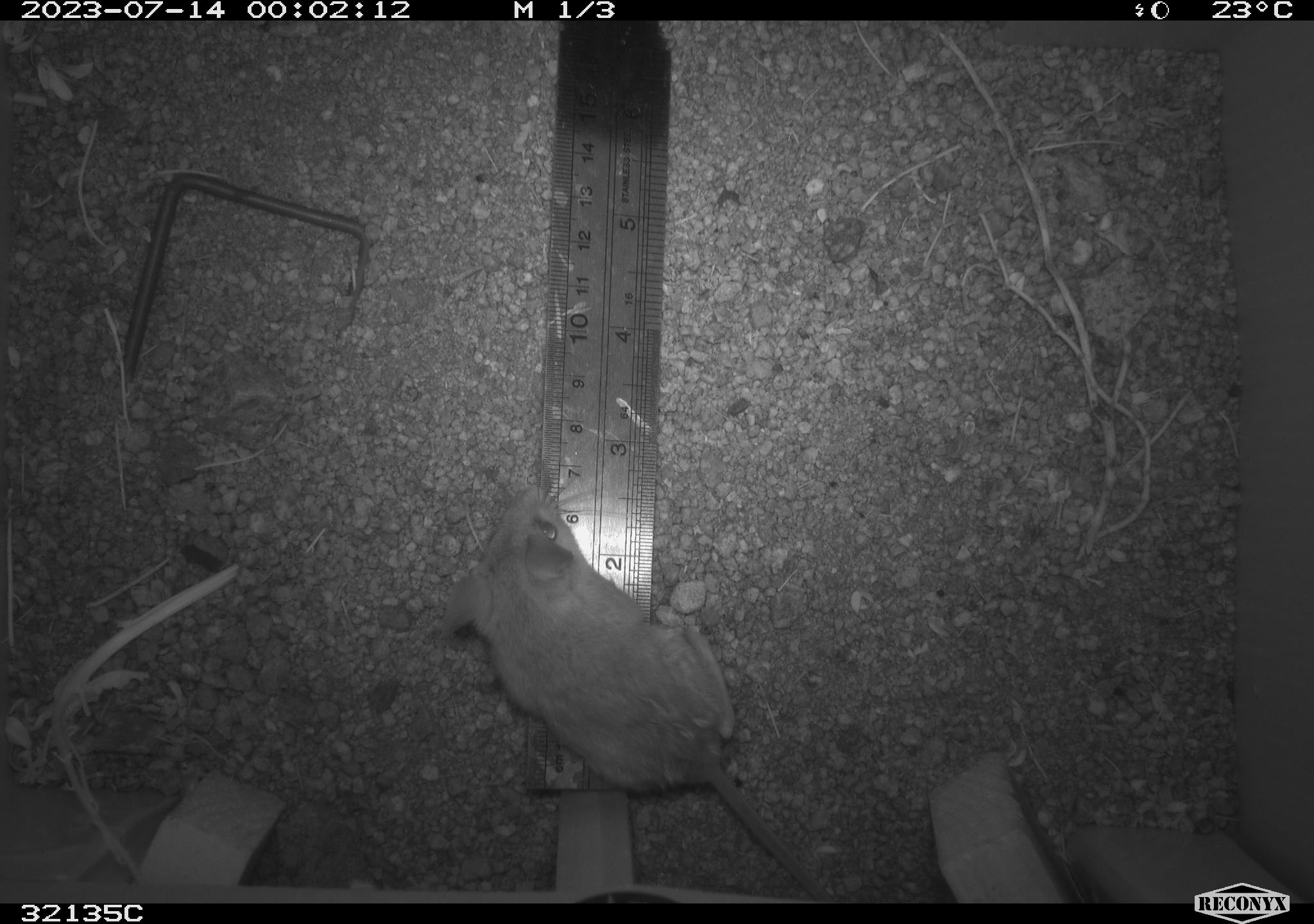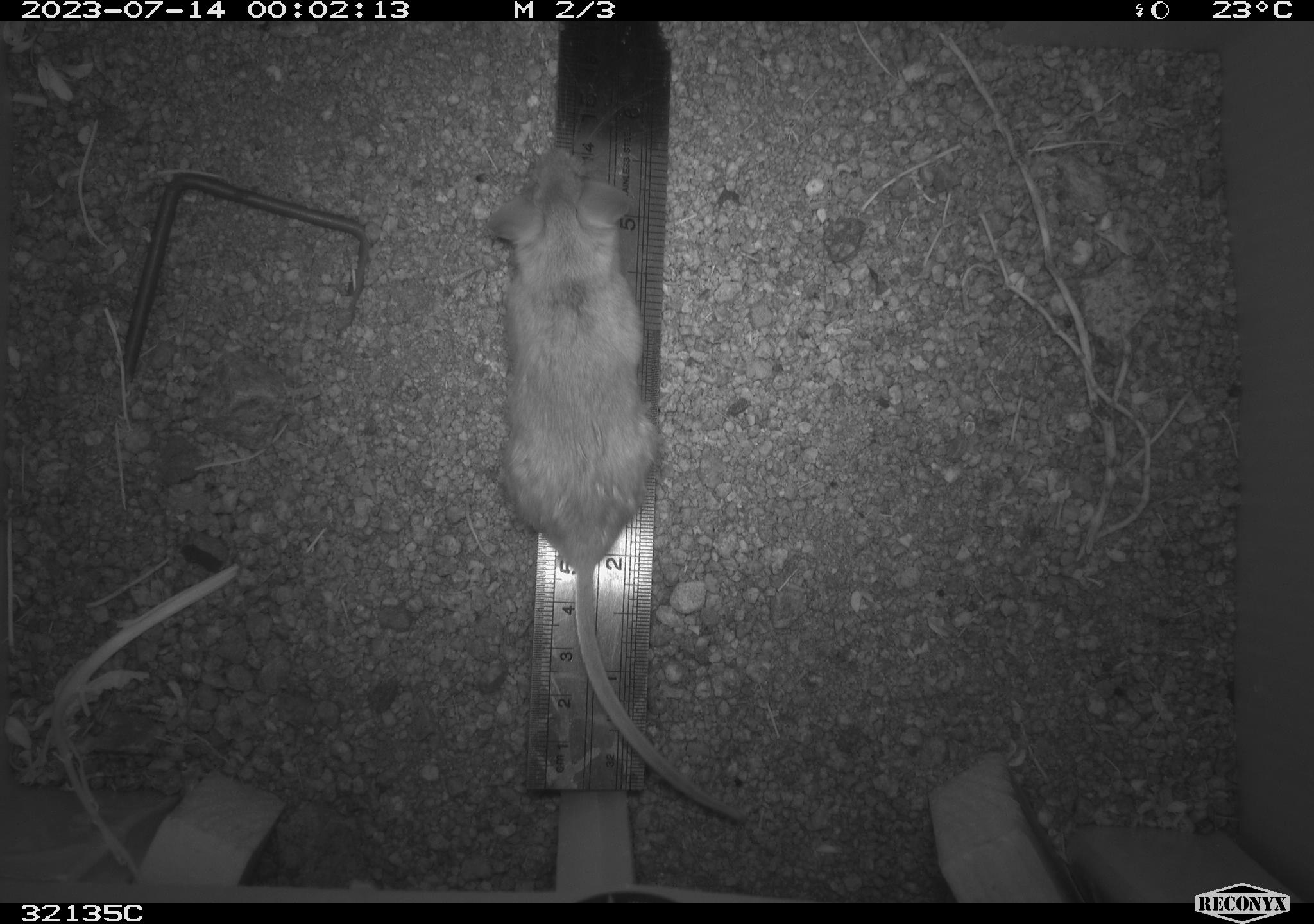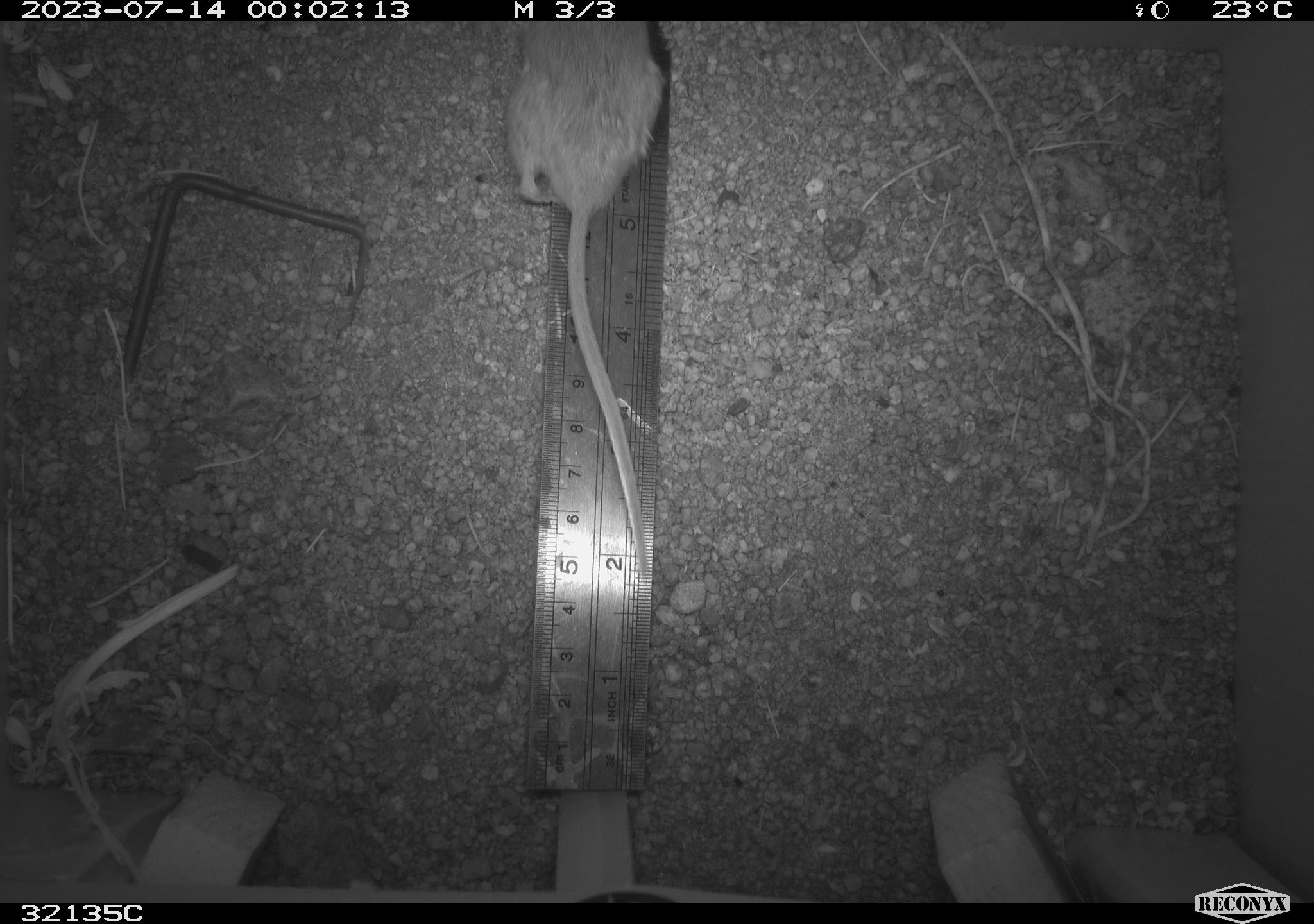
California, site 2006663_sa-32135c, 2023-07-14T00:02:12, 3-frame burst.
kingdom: Animalia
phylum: Chordata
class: Mammalia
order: Rodentia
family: Cricetidae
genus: Peromyscus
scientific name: Peromyscus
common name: deer mice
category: peromyscus species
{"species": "peromyscus species (deer mice) (Peromyscus)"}